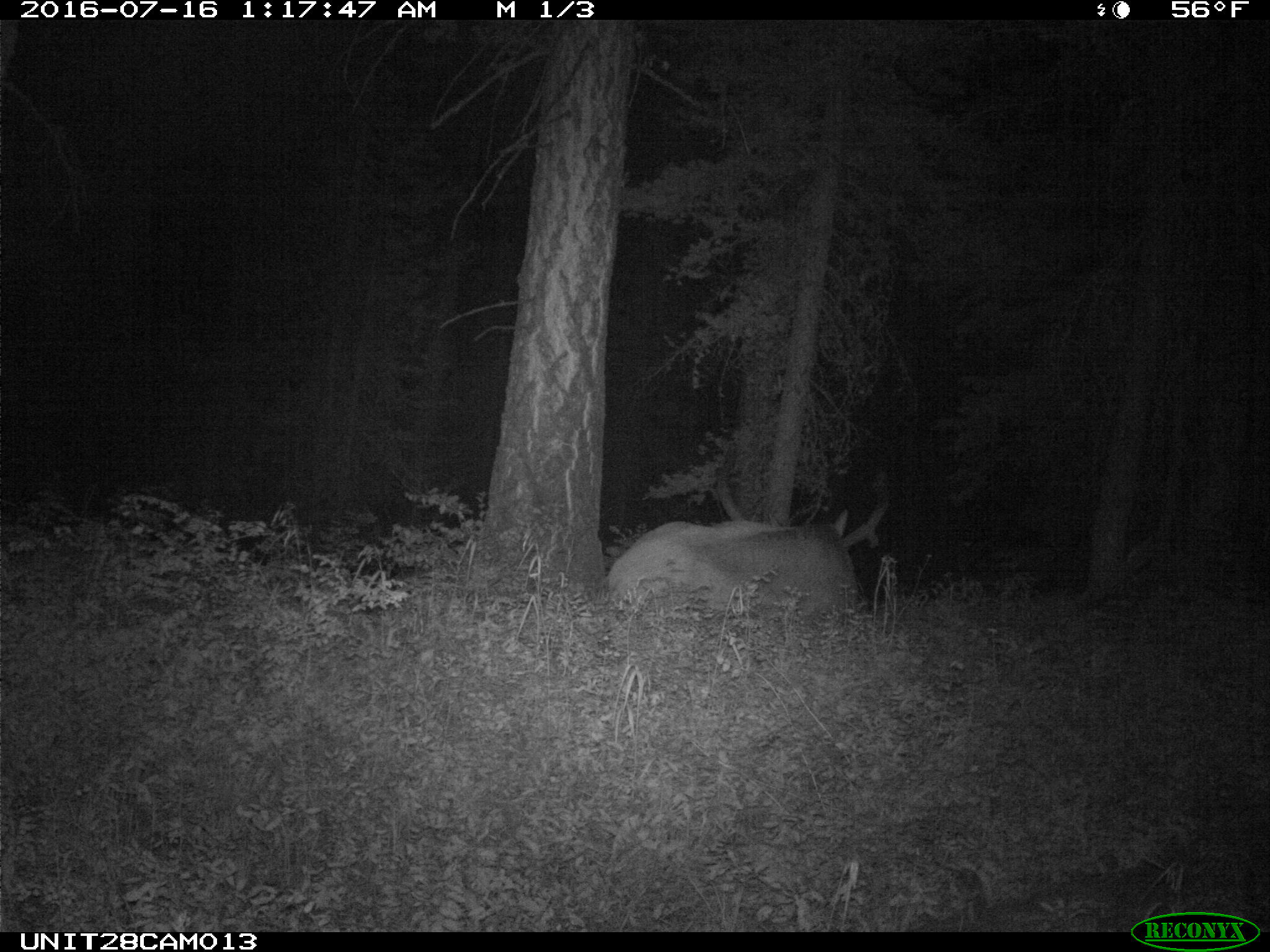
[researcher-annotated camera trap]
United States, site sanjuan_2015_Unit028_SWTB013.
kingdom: Animalia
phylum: Chordata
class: Mammalia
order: Artiodactyla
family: Cervidae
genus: Cervus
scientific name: Cervus elaphus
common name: red deer